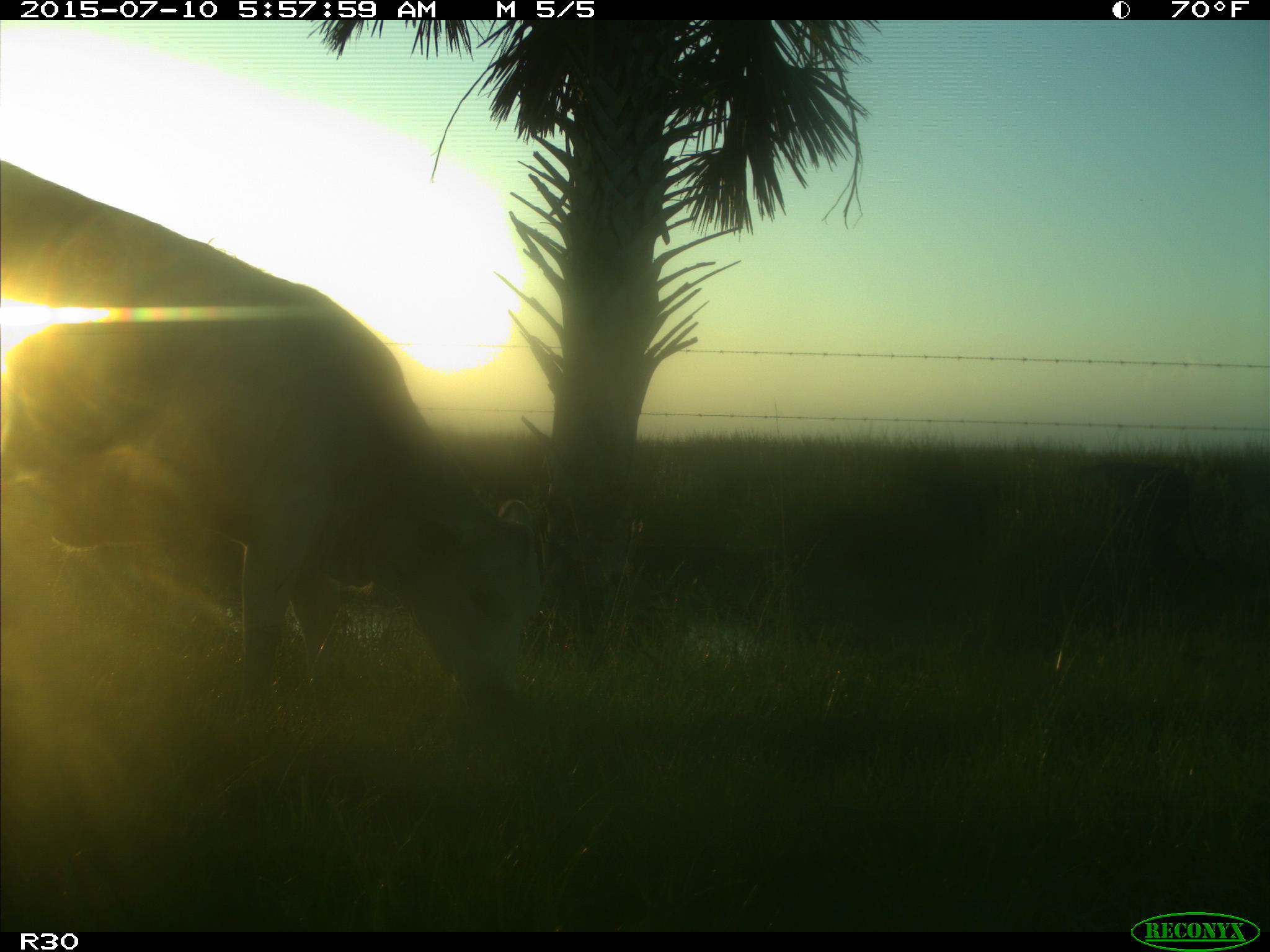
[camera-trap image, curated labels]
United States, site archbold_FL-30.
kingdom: Animalia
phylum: Chordata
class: Mammalia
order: Artiodactyla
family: Bovidae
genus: Bos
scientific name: Bos taurus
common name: domestic cow